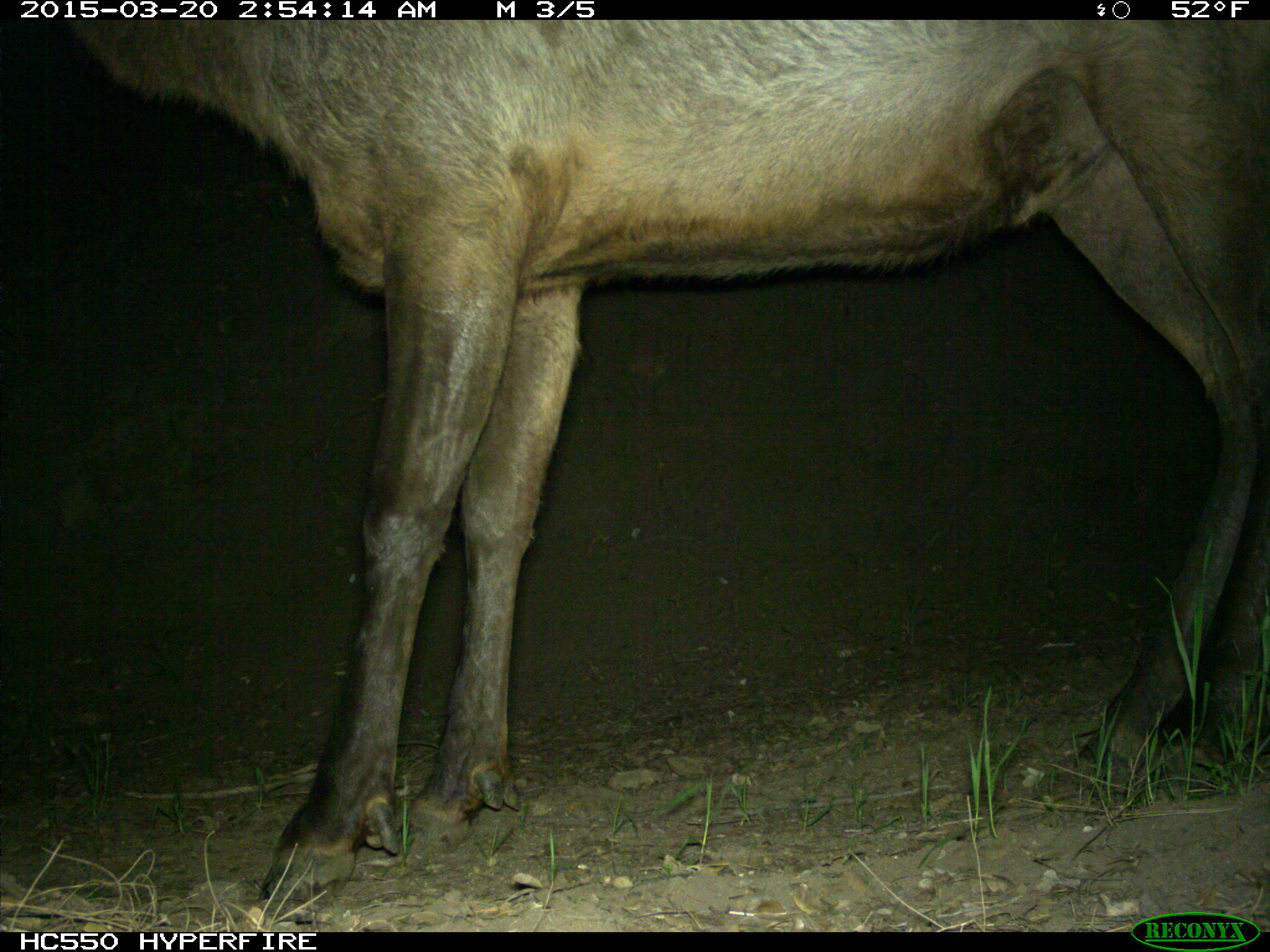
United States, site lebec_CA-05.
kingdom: Animalia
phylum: Chordata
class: Mammalia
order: Artiodactyla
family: Cervidae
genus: Cervus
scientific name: Cervus canadensis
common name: elk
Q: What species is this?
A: Cervus canadensis (elk).